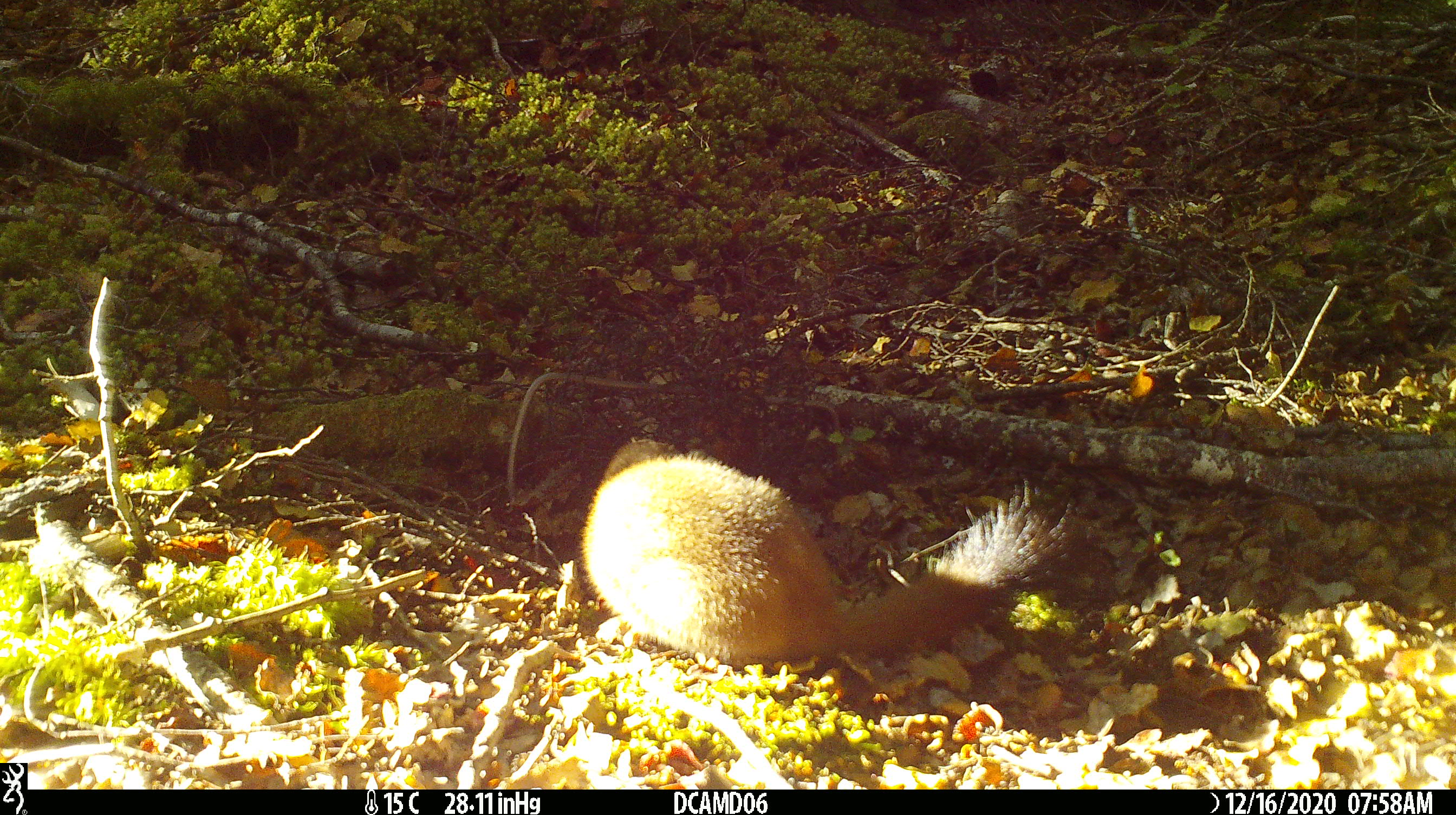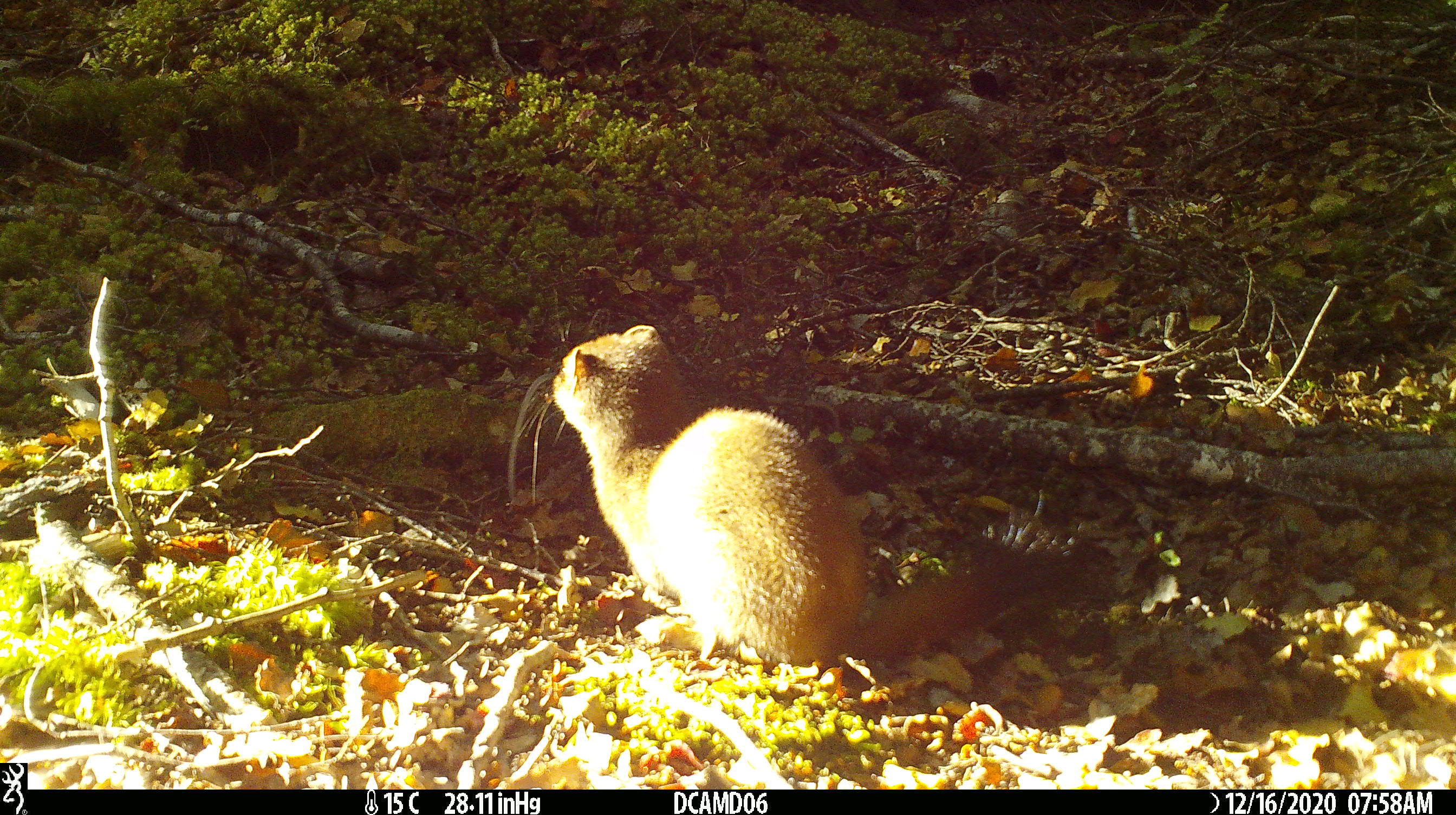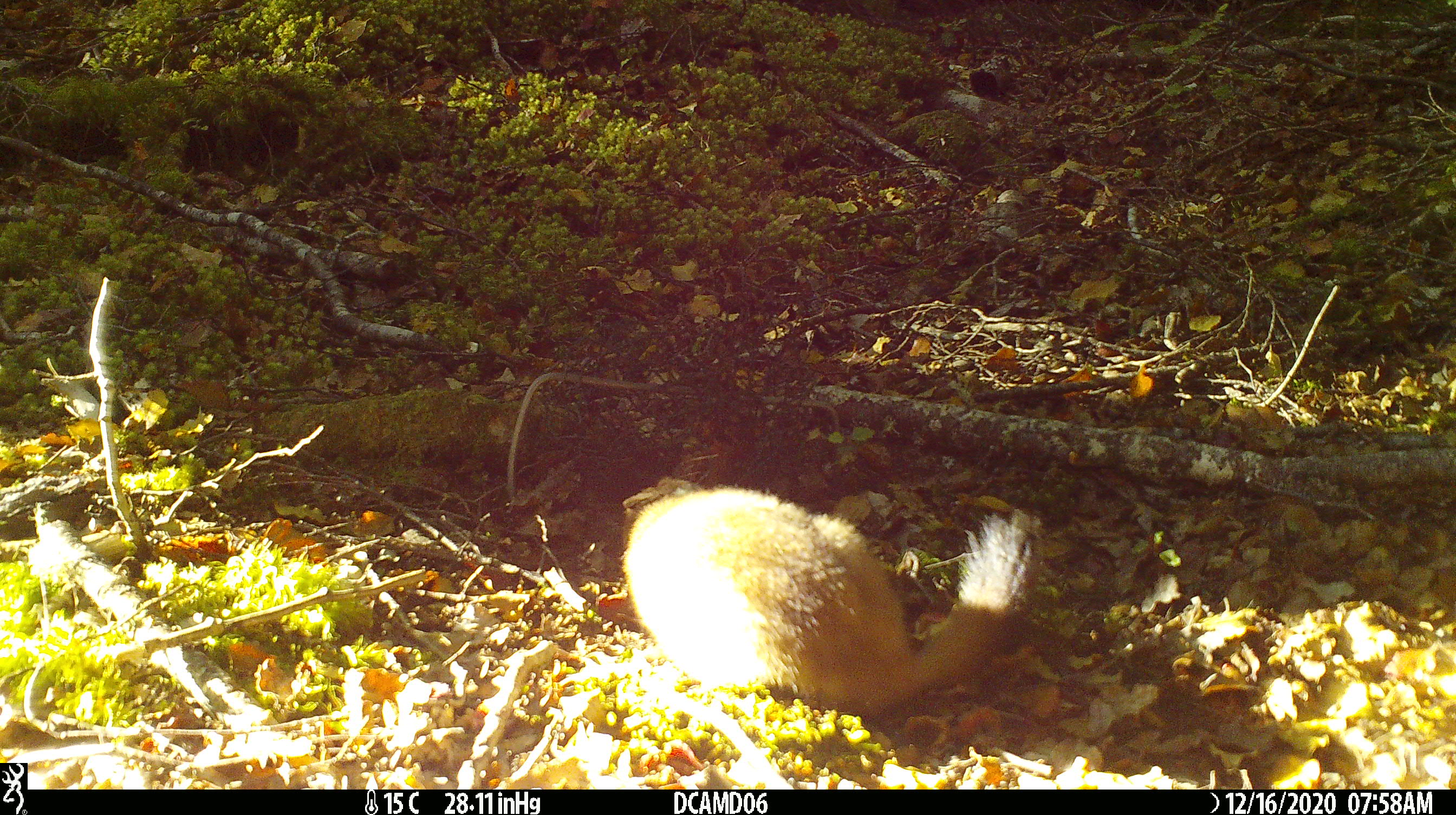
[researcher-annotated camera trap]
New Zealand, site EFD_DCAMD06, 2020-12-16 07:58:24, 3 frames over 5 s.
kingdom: Animalia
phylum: Chordata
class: Mammalia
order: Carnivora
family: Mustelidae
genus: Mustela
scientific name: Mustela erminea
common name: stoat